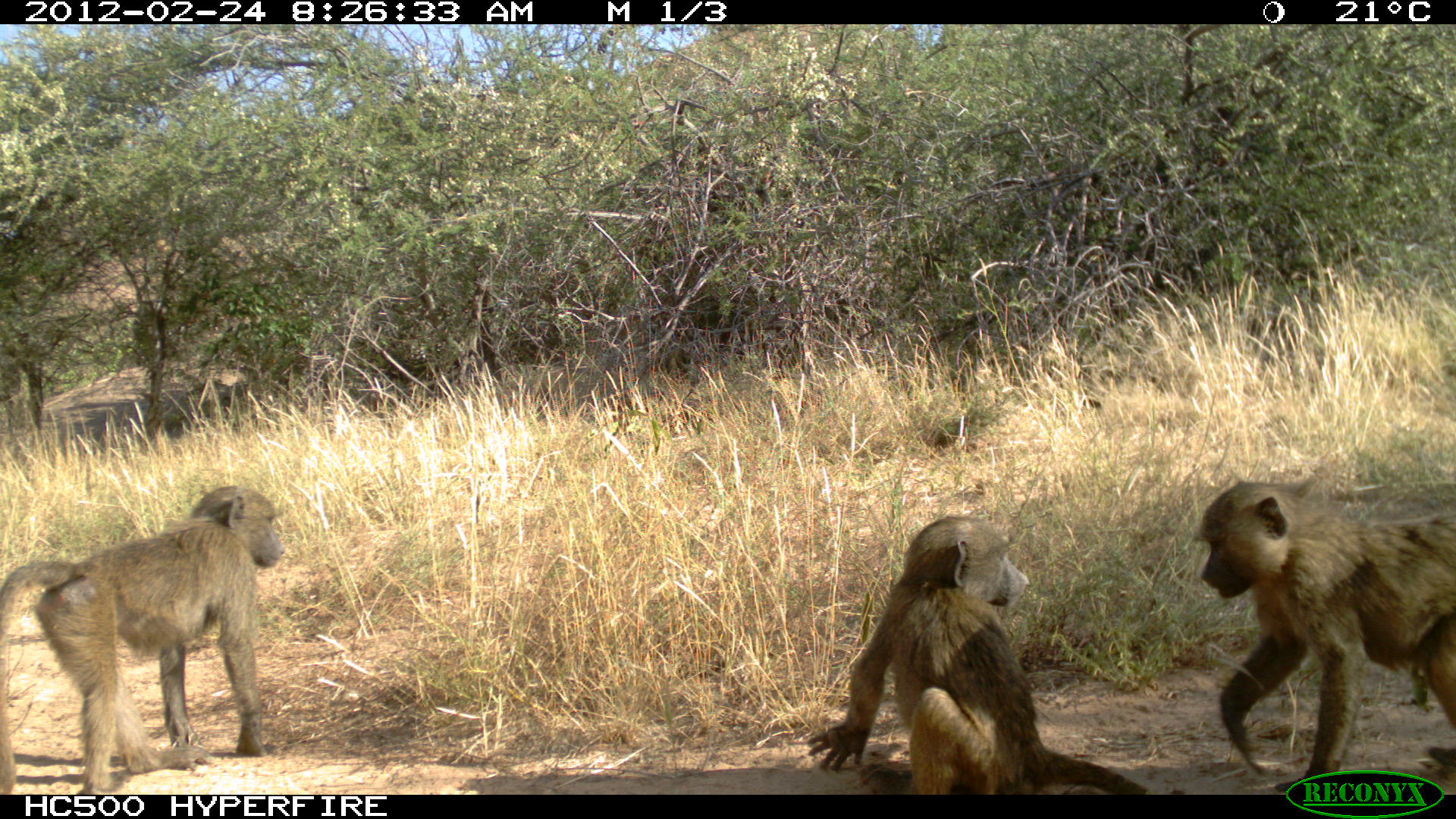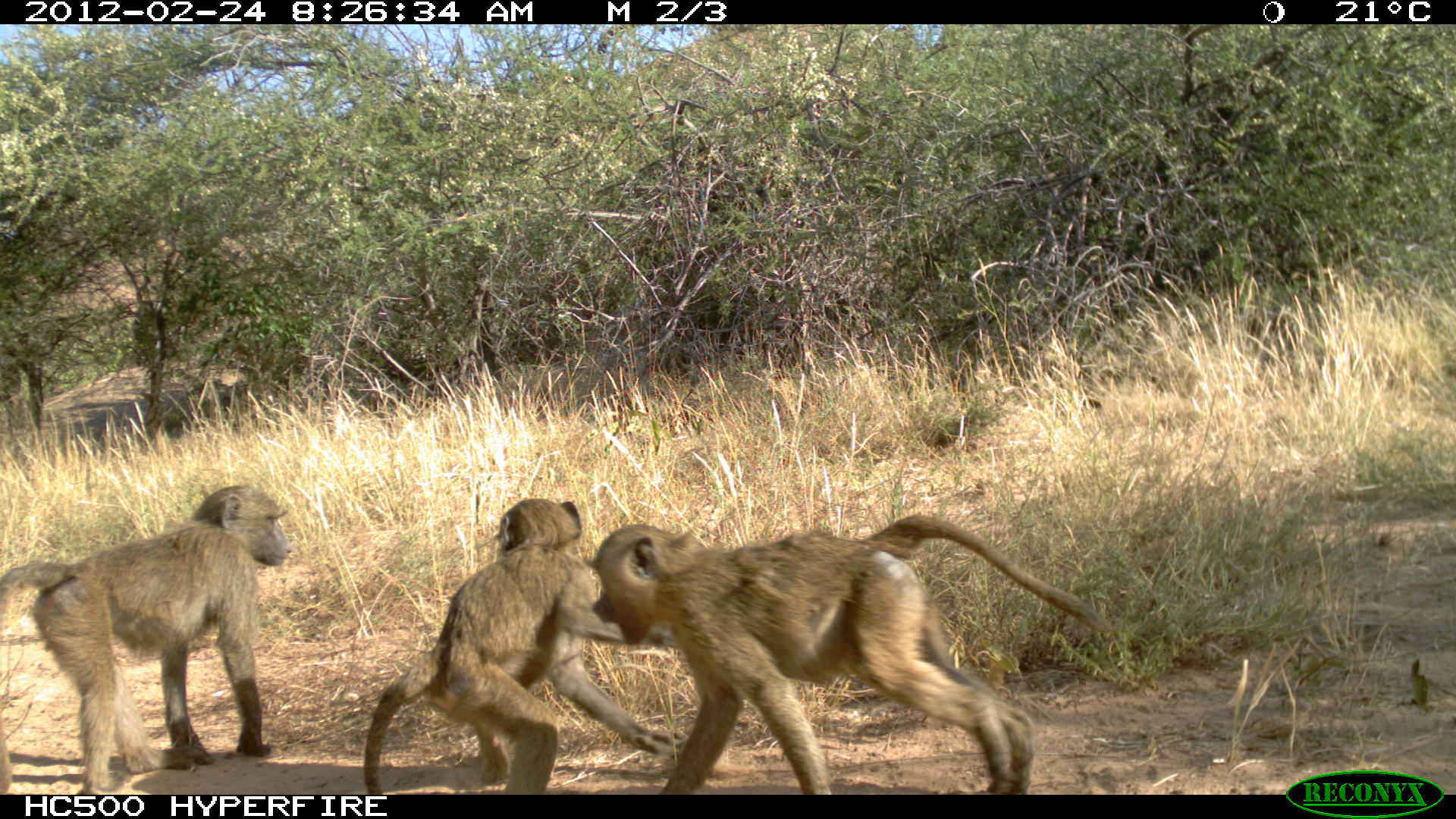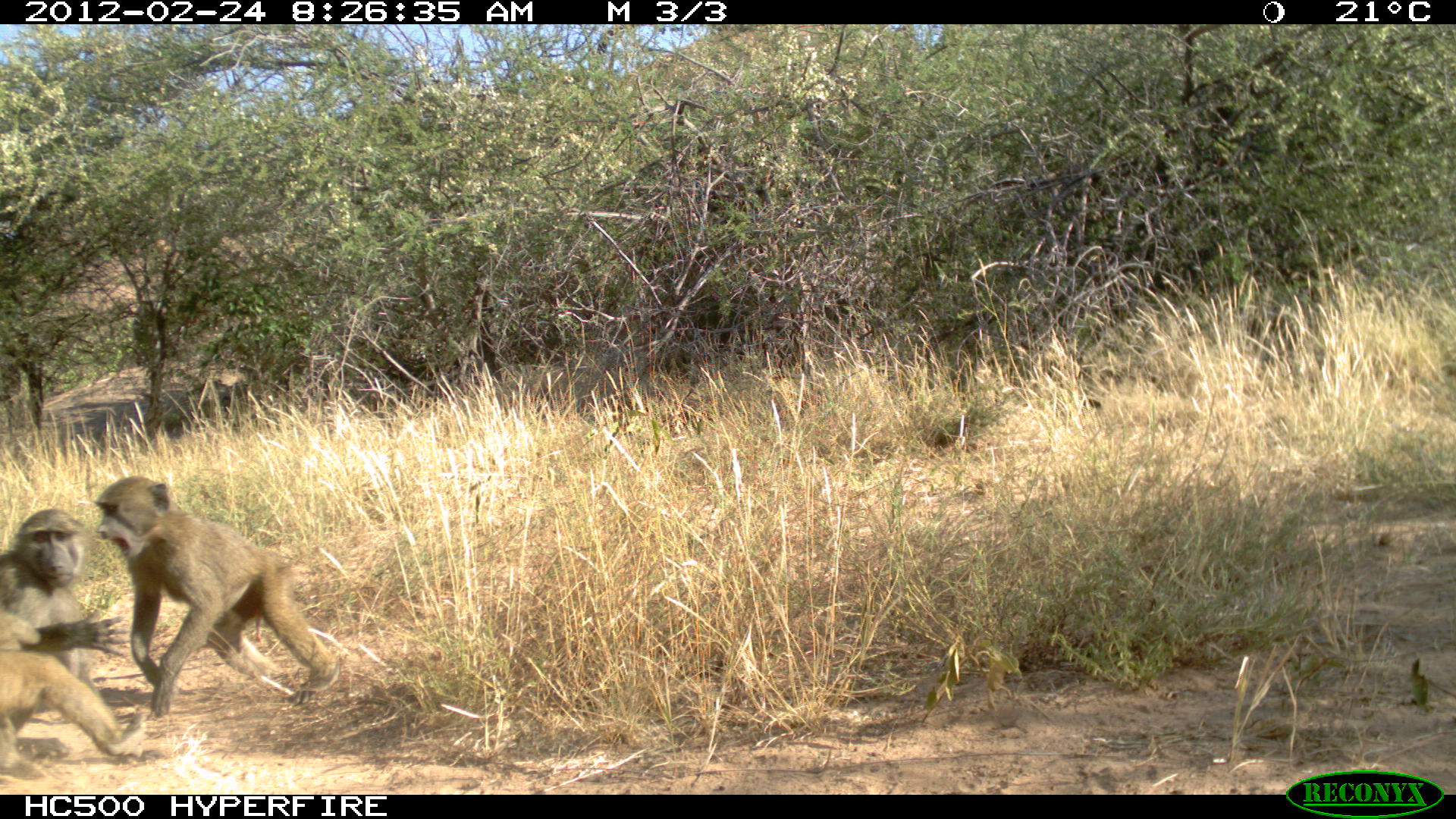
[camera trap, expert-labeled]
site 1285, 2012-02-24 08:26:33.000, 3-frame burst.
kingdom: Animalia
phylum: Chordata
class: Mammalia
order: Primates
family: Cercopithecidae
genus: Papio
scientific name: Papio anubis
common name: olive baboon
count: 3